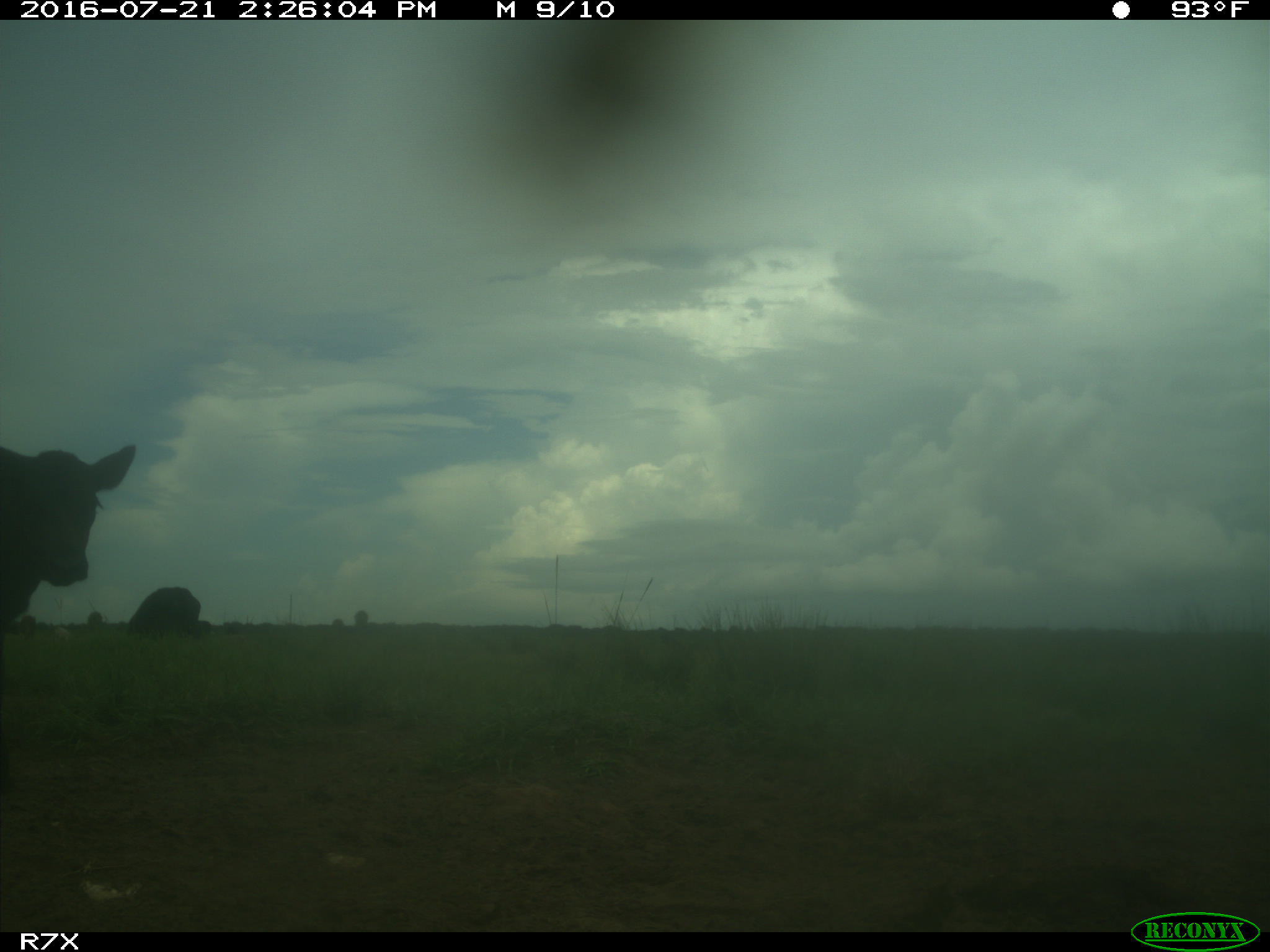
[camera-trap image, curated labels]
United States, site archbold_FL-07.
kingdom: Animalia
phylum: Chordata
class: Mammalia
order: Artiodactyla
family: Bovidae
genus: Bos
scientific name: Bos taurus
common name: domestic cow